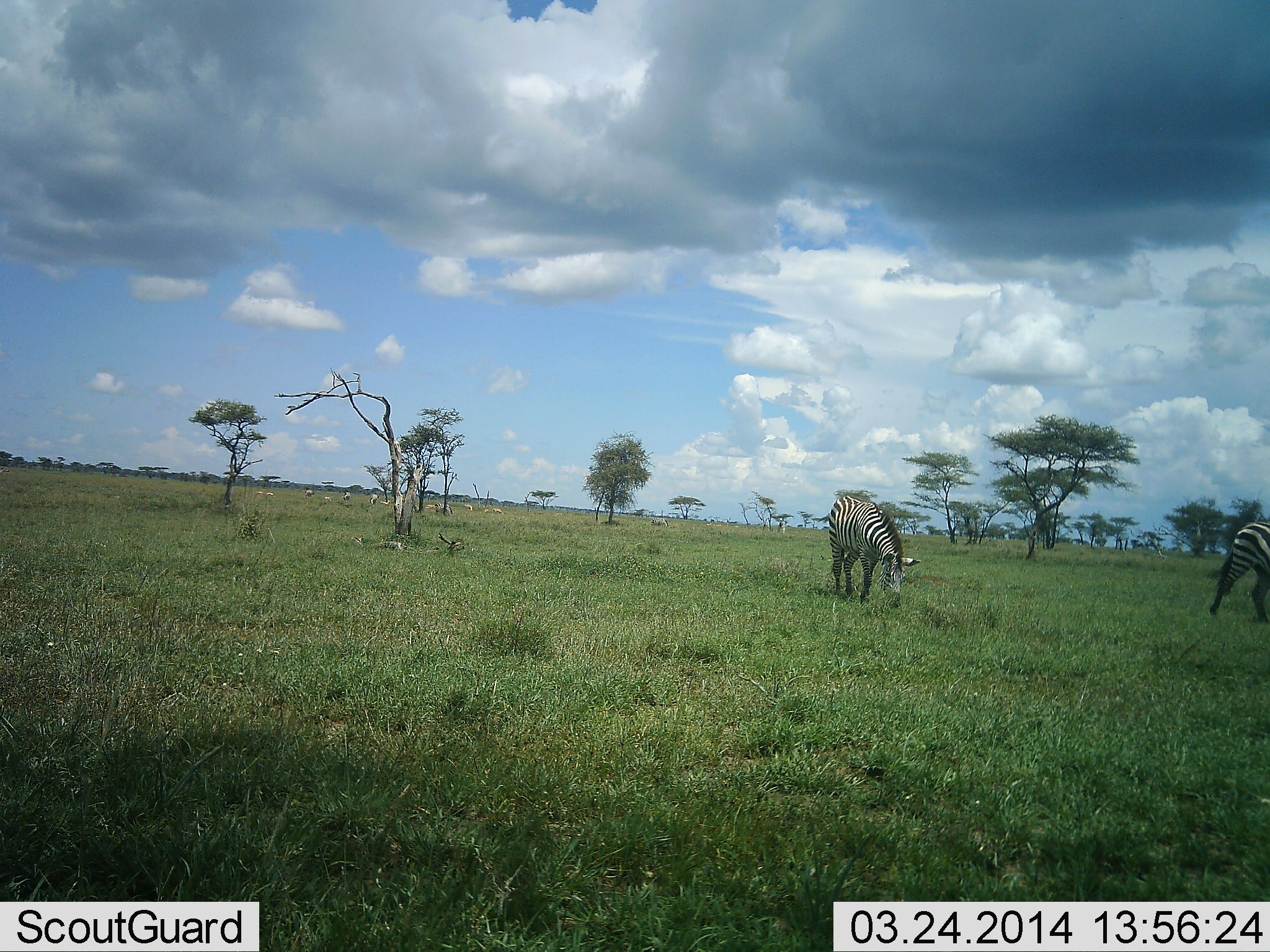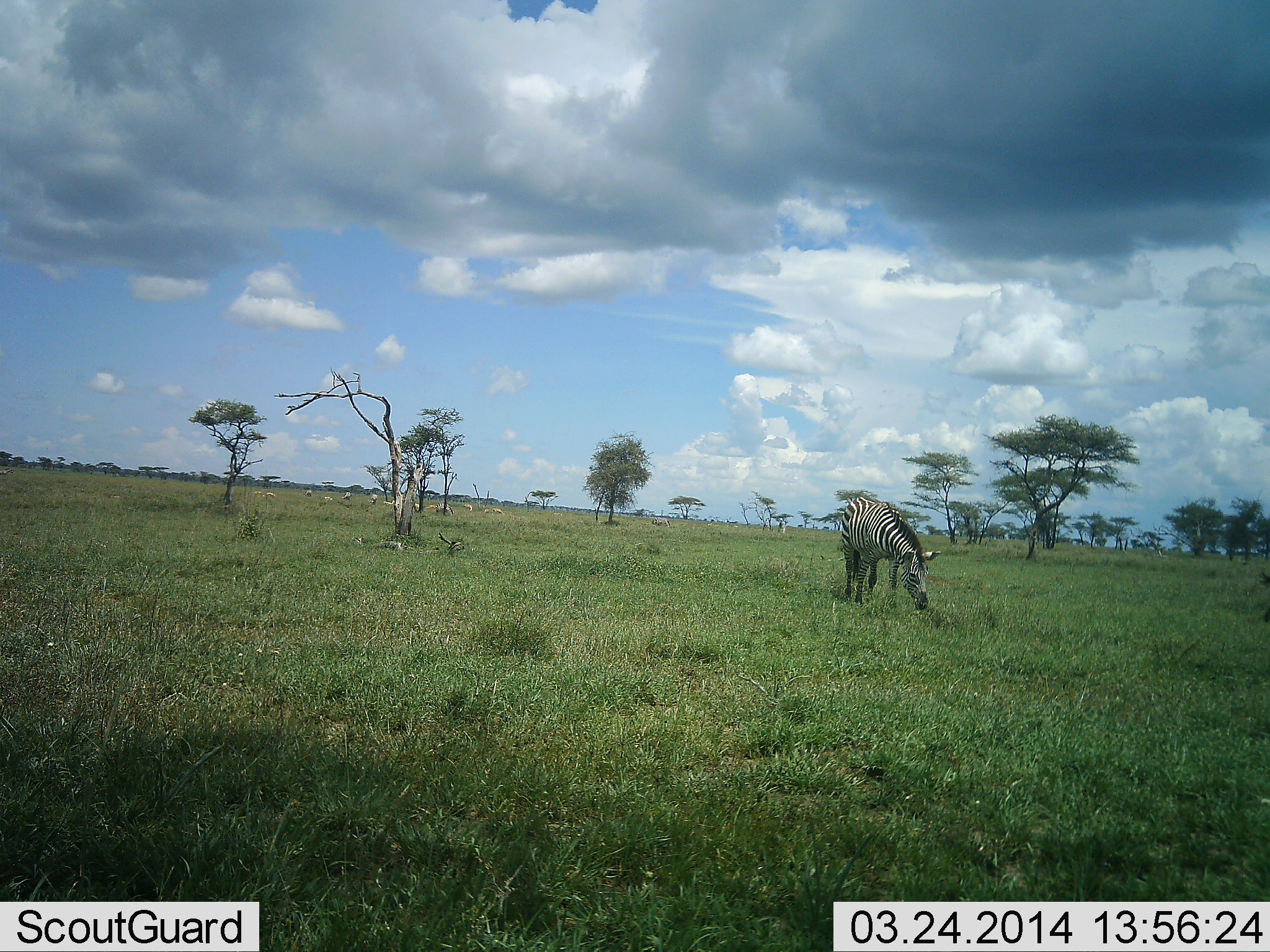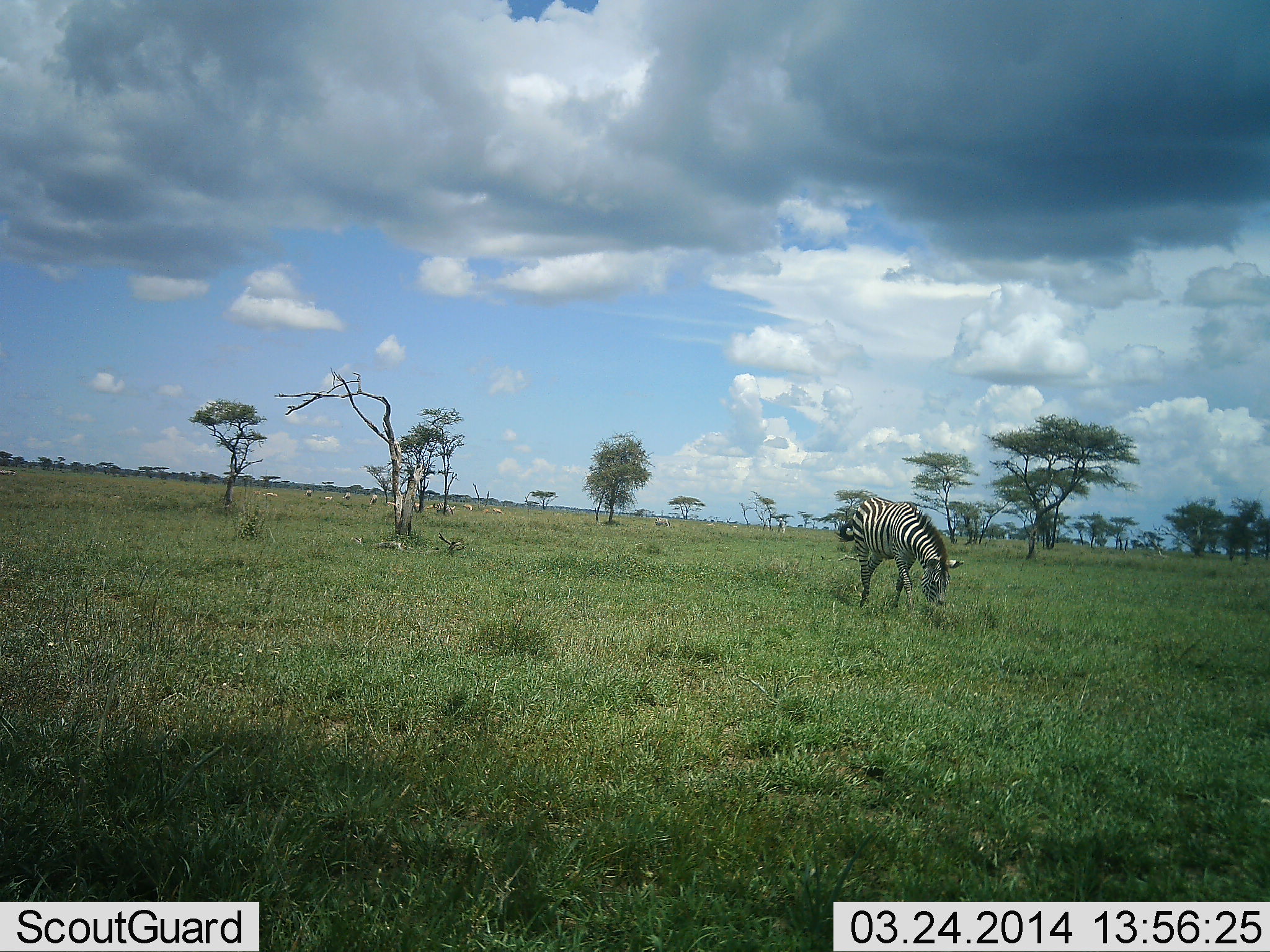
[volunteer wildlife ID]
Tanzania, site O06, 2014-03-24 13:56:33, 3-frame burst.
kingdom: Animalia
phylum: Chordata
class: Mammalia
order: Perissodactyla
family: Equidae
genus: Equus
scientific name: Equus quagga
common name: plains zebra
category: zebra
Zebra (plains zebra) (Equus quagga), count 2. Behavior (volunteer vote fractions): standing 10%, resting 0%, moving 40%, interacting 0%. Young present (vote fraction): 0%. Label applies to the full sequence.